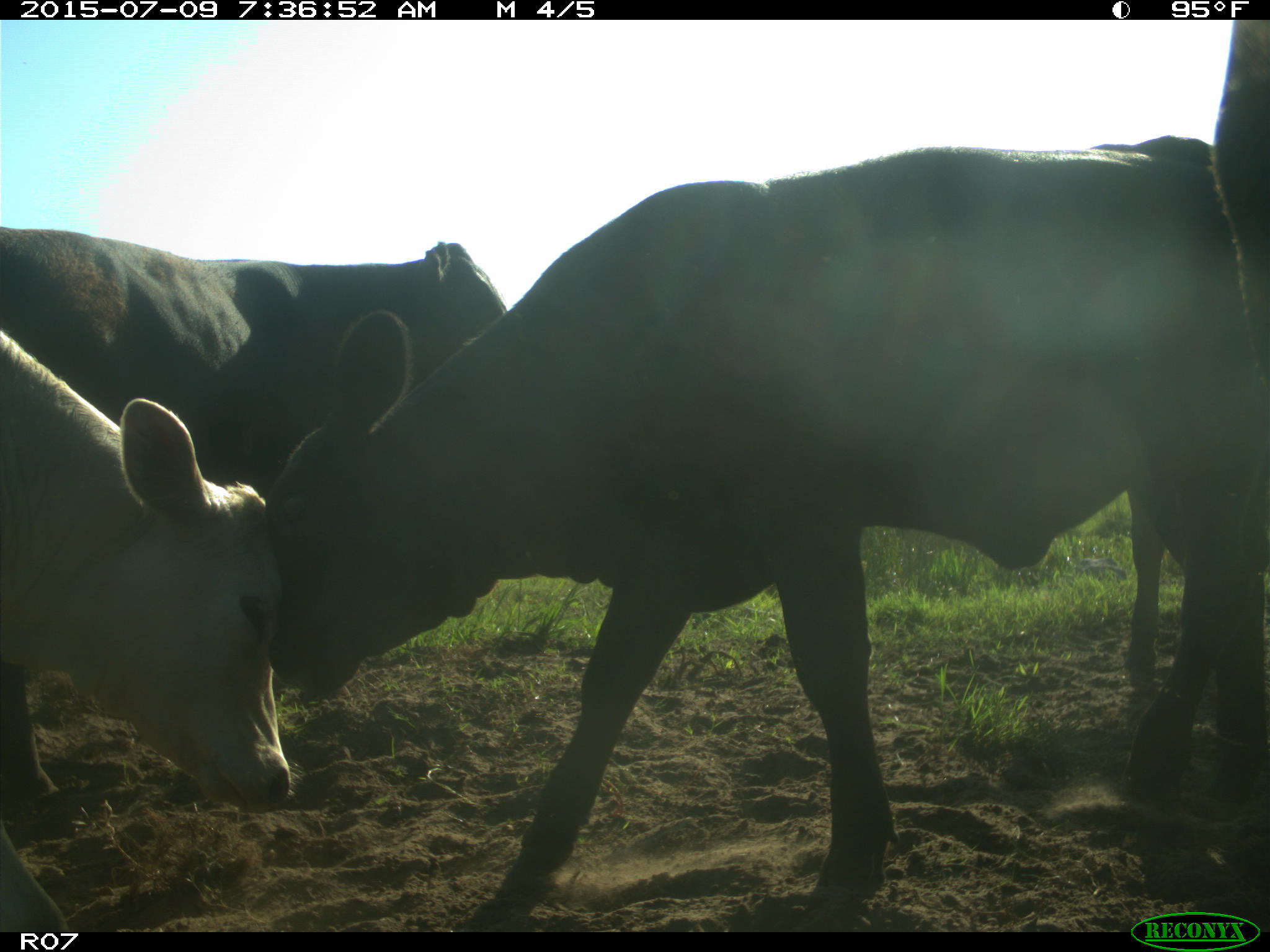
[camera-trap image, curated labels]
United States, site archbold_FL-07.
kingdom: Animalia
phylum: Chordata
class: Mammalia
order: Artiodactyla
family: Bovidae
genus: Bos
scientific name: Bos taurus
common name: domestic cow